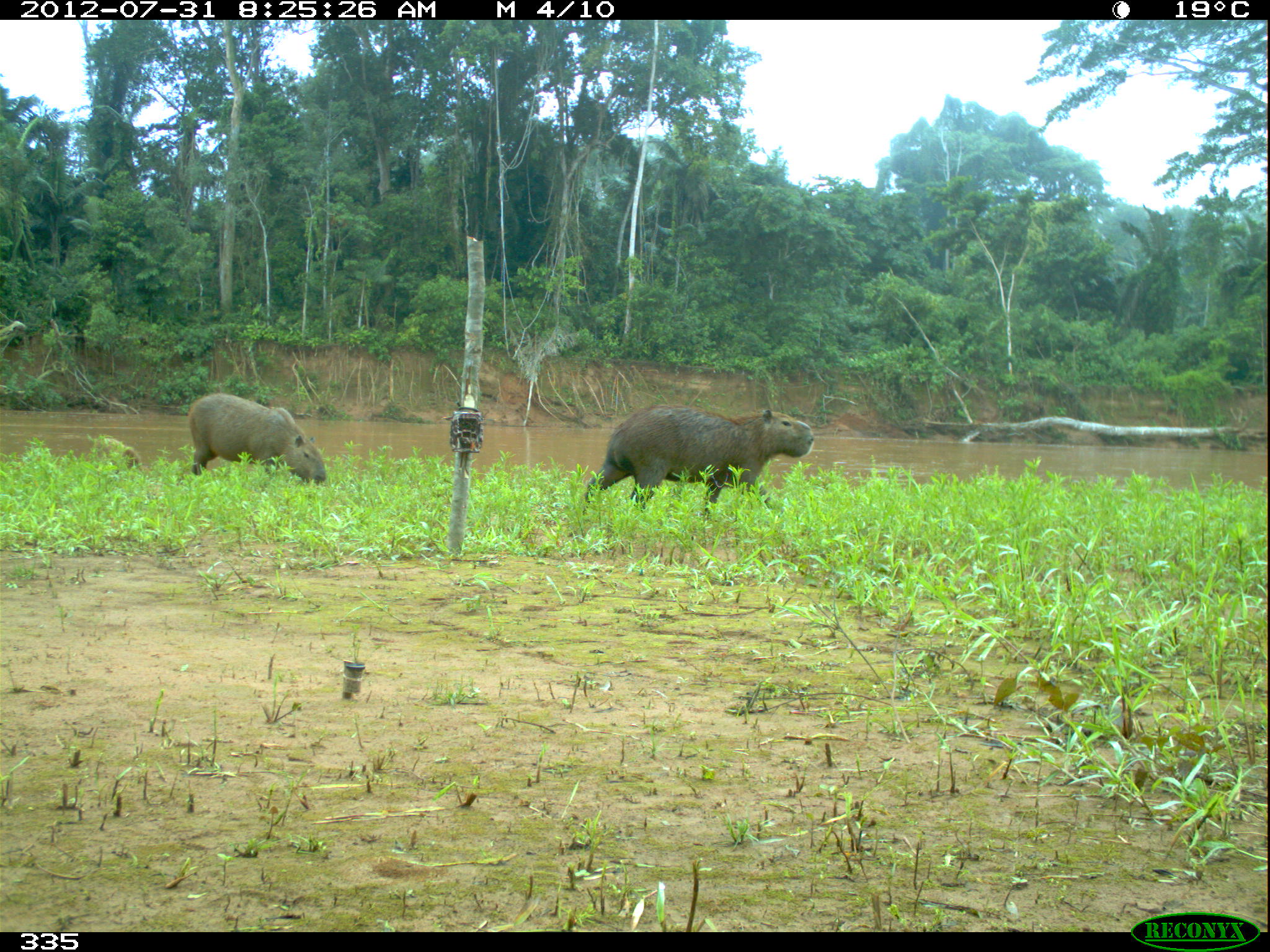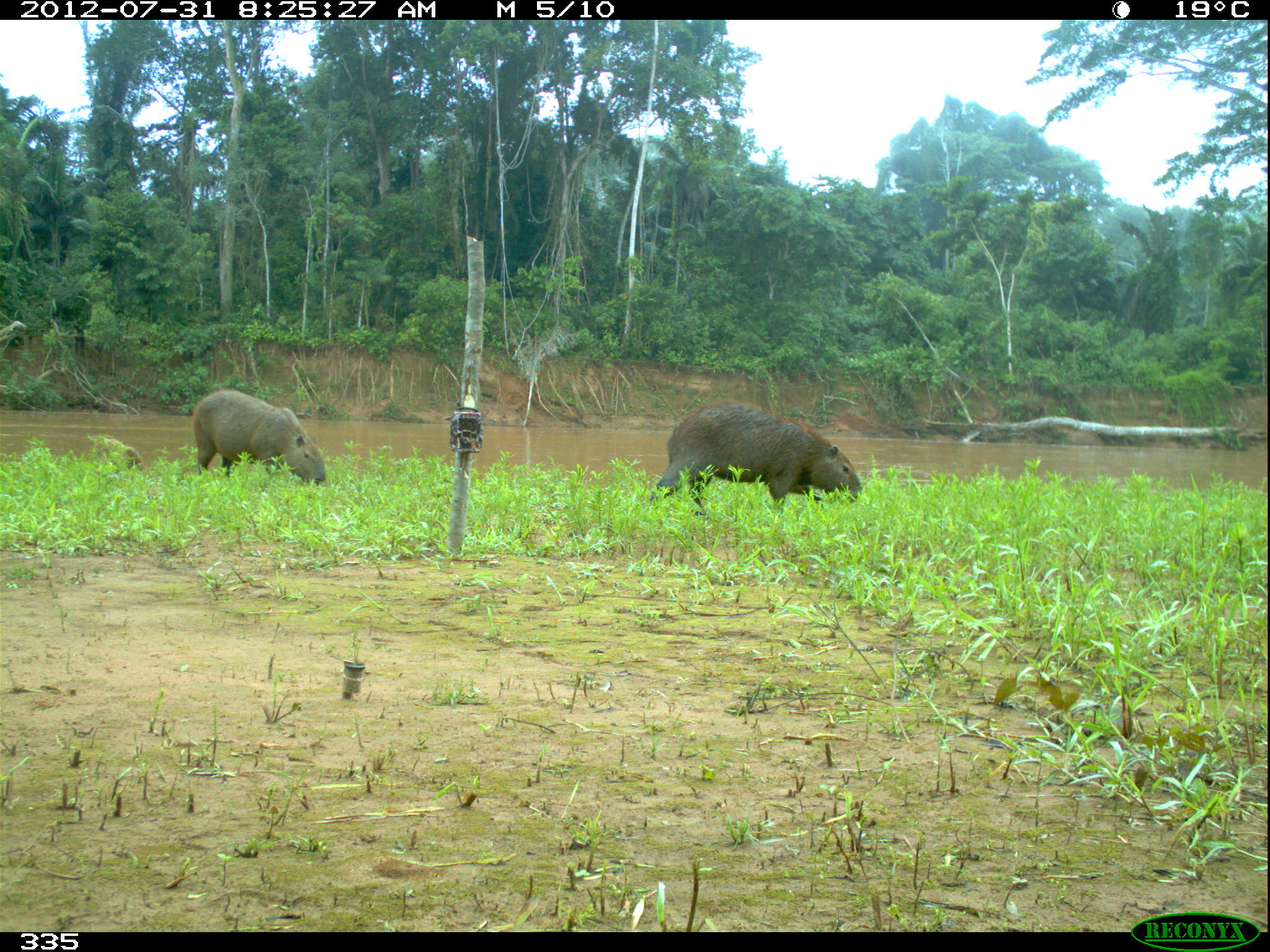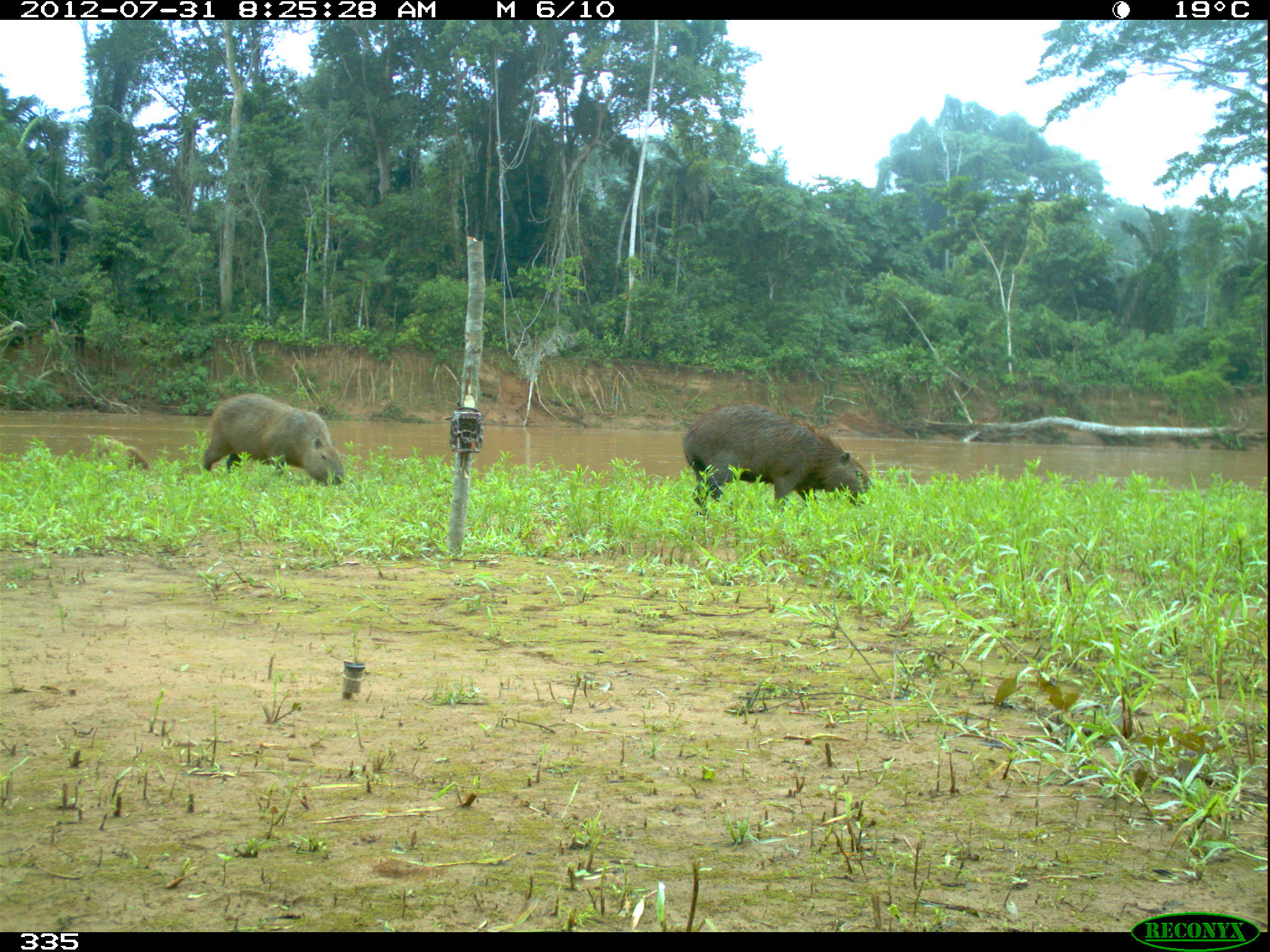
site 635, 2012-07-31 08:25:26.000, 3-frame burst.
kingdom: Animalia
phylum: Chordata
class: Mammalia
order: Rodentia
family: Caviidae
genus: Hydrochoerus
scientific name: Hydrochoerus hydrochaeris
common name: capybara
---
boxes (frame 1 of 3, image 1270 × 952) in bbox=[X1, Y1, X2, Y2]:
hydrochoerus hydrochaeris: bbox=[584, 403, 815, 522]; bbox=[187, 393, 327, 492]; bbox=[91, 434, 145, 479]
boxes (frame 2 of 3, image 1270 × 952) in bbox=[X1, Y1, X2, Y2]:
hydrochoerus hydrochaeris: bbox=[648, 402, 863, 519]; bbox=[190, 387, 326, 493]; bbox=[92, 436, 150, 475]